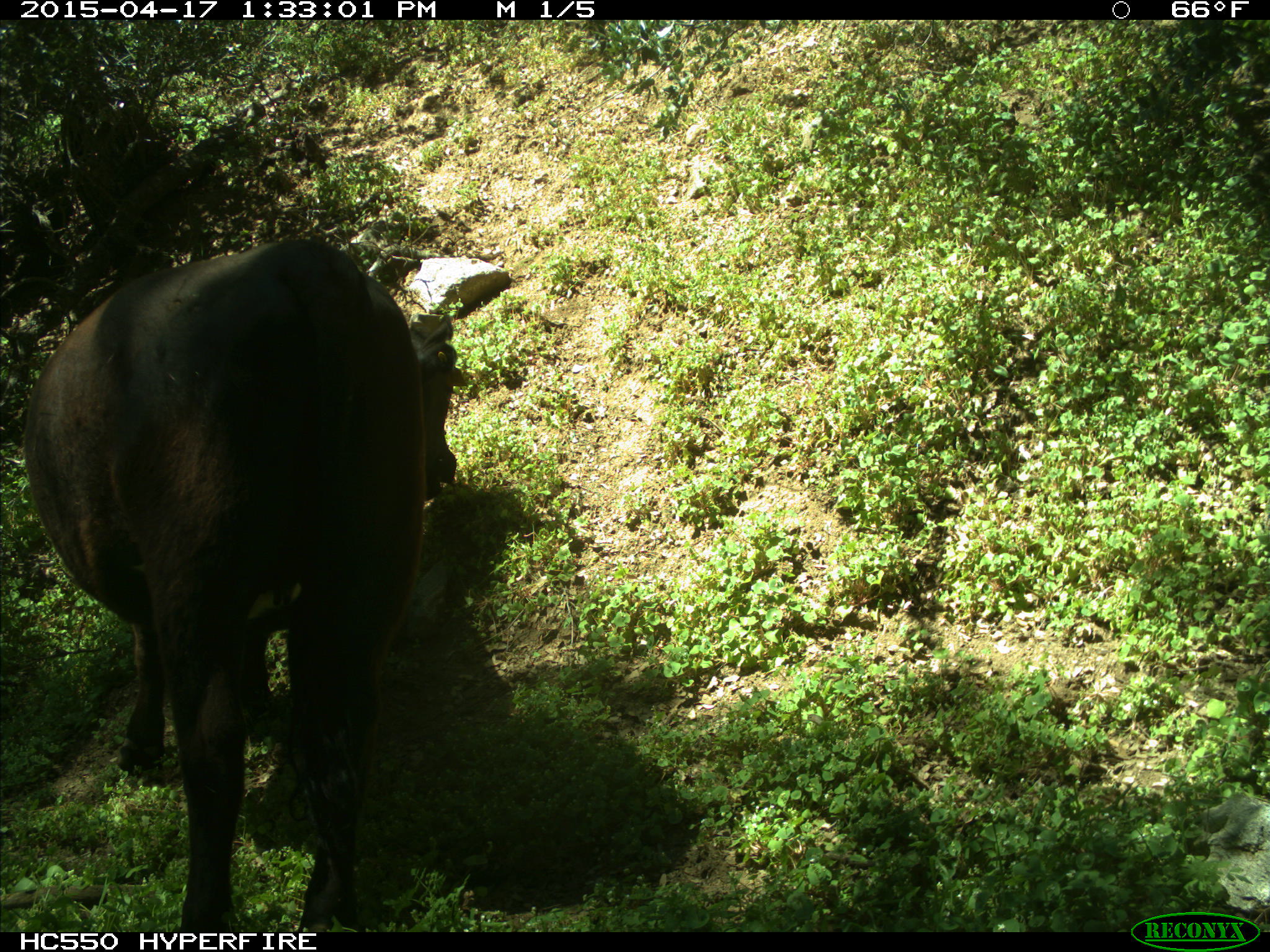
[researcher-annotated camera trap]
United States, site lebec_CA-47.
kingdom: Animalia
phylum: Chordata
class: Mammalia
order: Artiodactyla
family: Bovidae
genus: Bos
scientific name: Bos taurus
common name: domestic cow